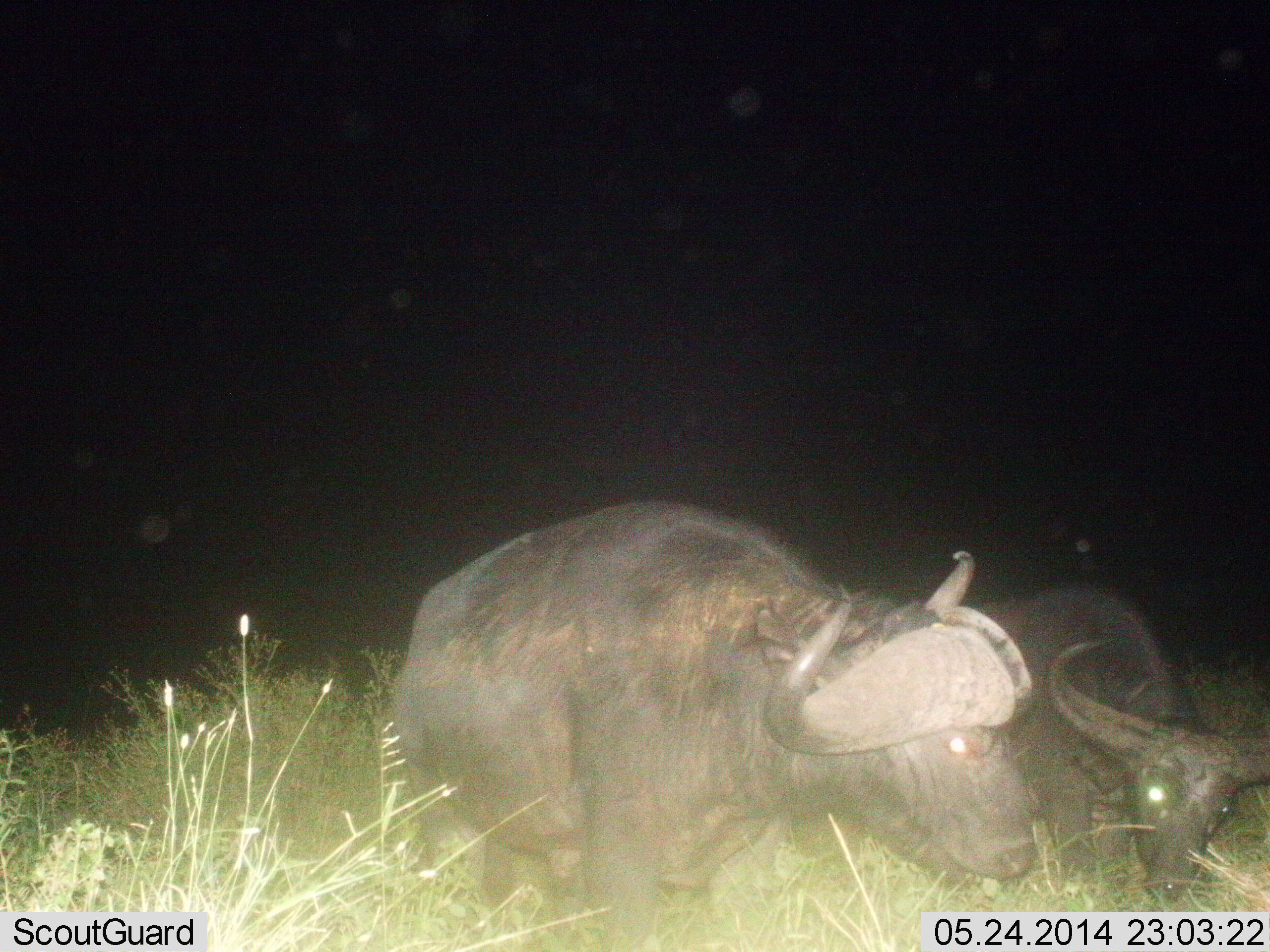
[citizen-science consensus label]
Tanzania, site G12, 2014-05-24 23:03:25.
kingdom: Animalia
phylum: Chordata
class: Mammalia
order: Artiodactyla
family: Bovidae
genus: Syncerus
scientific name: Syncerus caffer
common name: cape buffalo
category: buffalo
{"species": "buffalo (cape buffalo) (Syncerus caffer)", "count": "2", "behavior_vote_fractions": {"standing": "80%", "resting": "0%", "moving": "10%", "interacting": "10%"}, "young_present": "10%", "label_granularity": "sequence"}